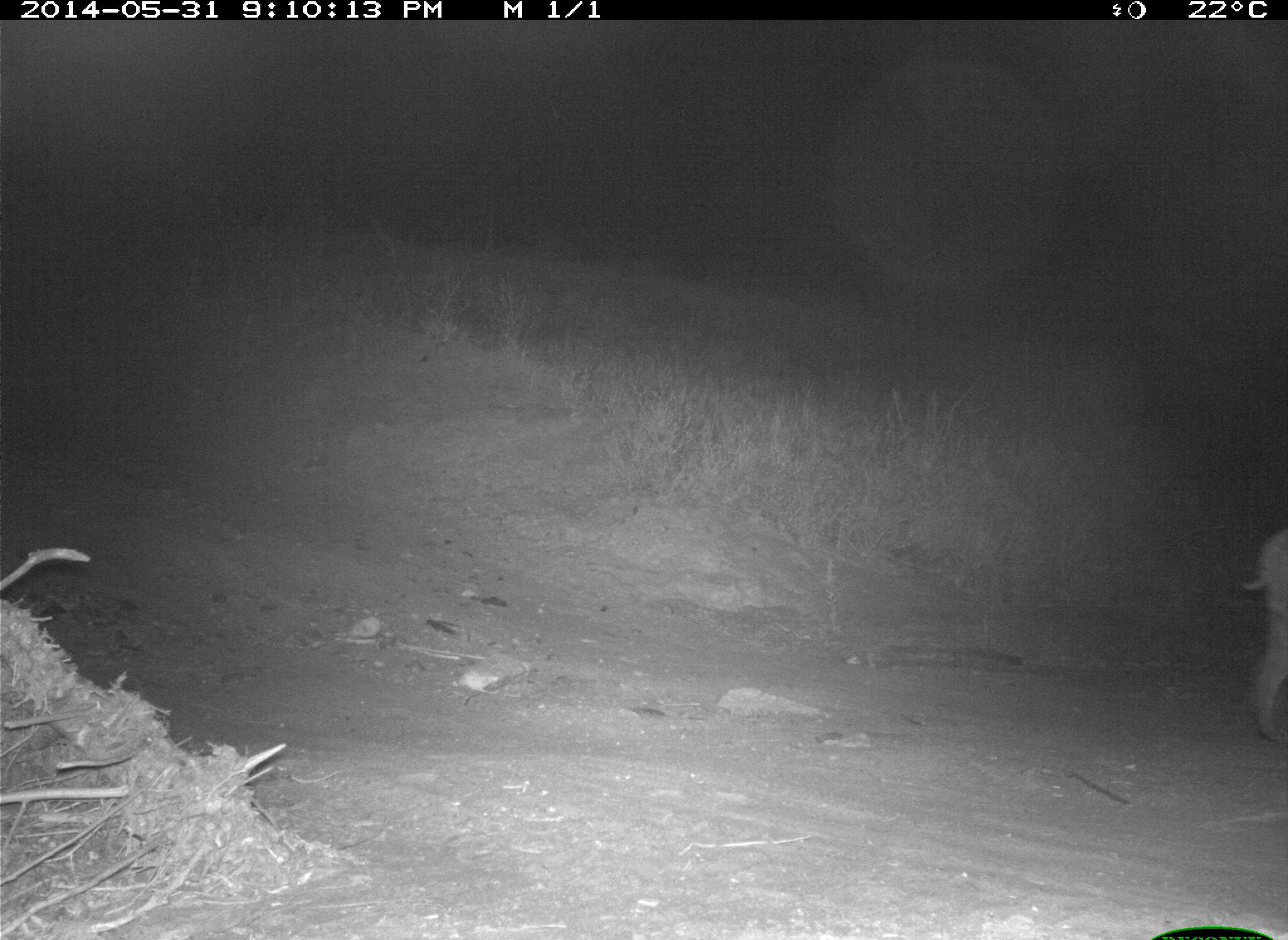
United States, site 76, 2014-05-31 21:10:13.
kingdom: Animalia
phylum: Chordata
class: Mammalia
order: Carnivora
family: Felidae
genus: Lynx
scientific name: Lynx rufus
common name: bobcat